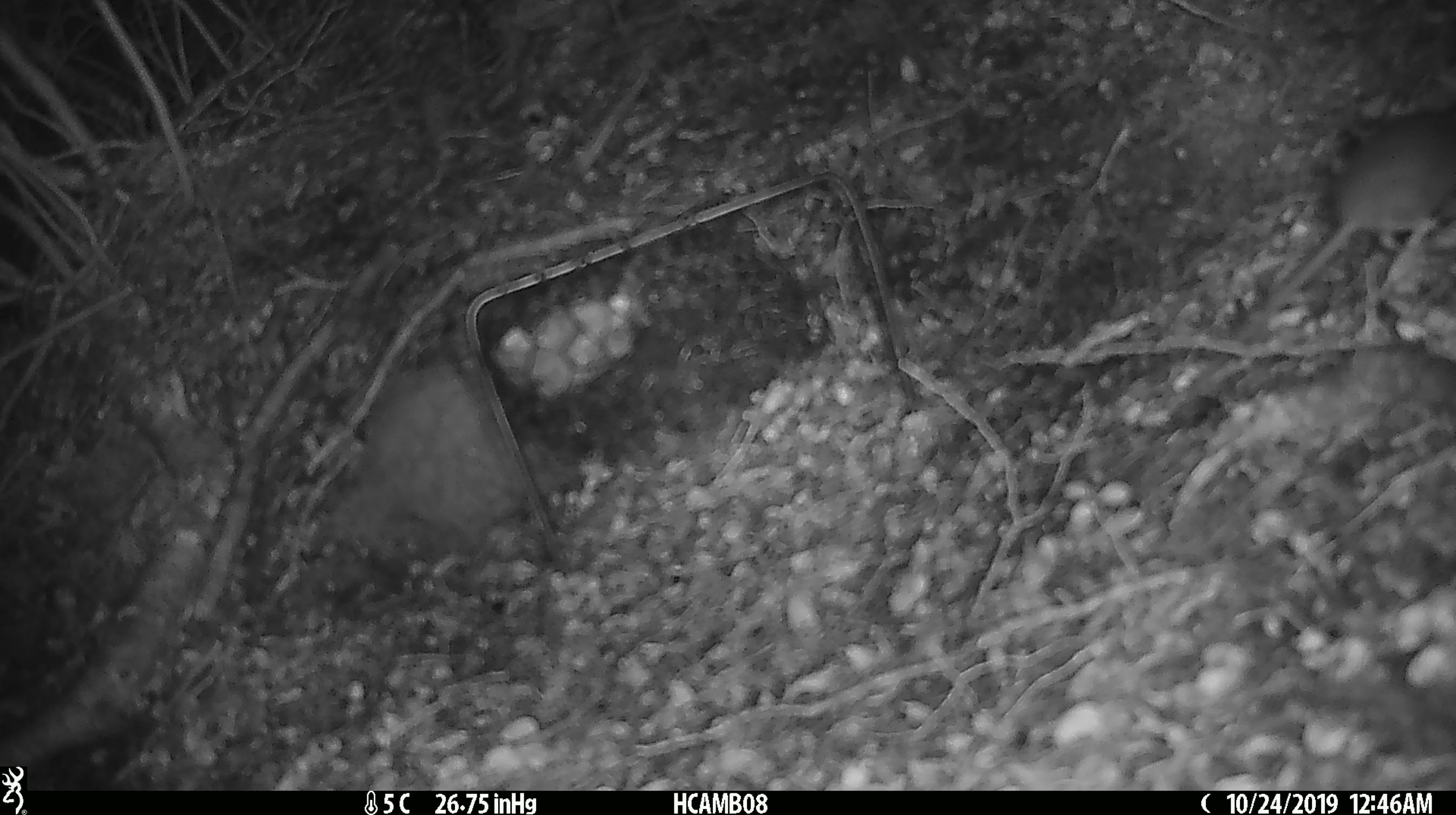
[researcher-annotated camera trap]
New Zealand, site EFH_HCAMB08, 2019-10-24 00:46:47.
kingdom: Animalia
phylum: Chordata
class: Mammalia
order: Rodentia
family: Muridae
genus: Mus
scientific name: Mus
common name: mouse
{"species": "mouse (Mus)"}